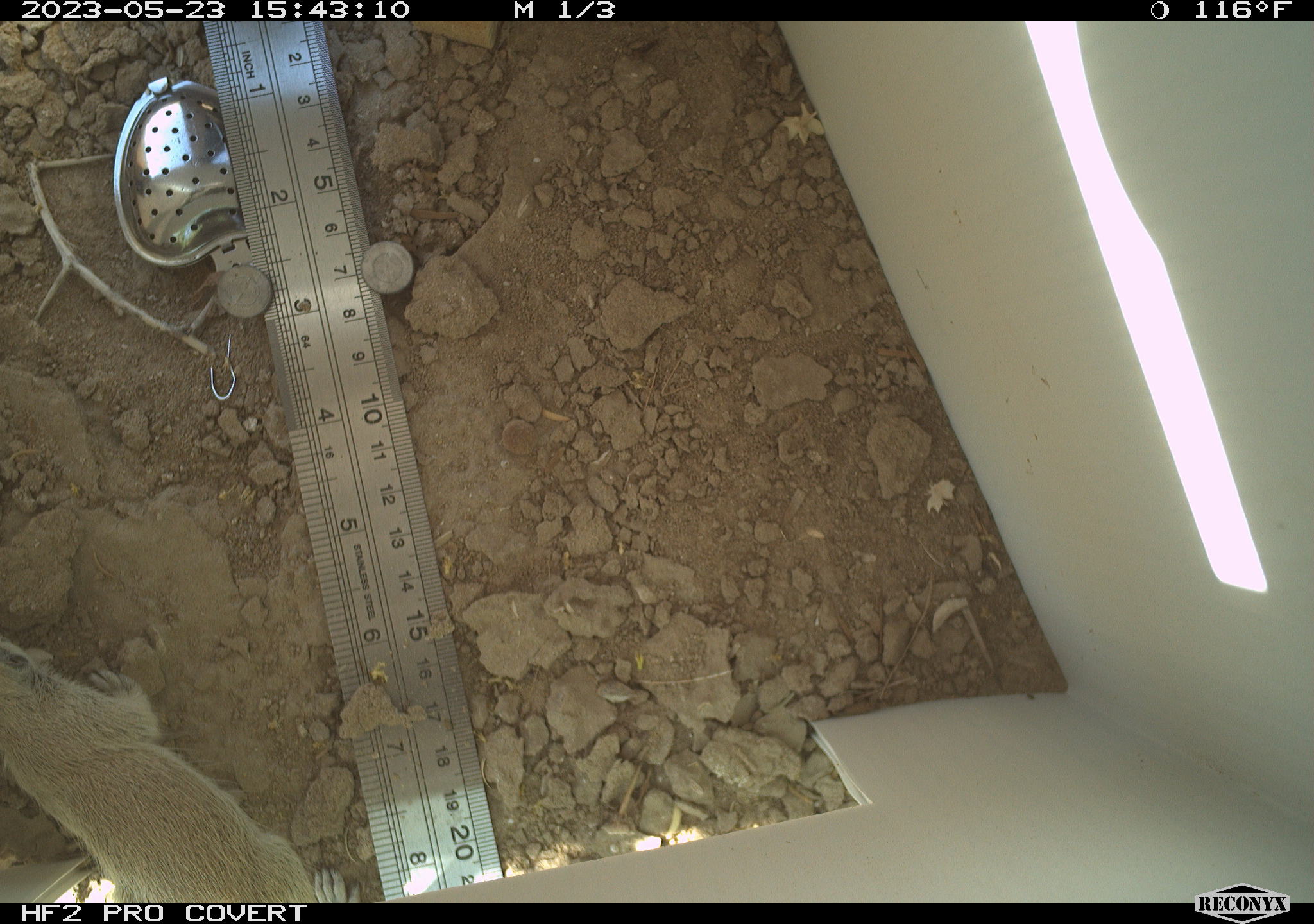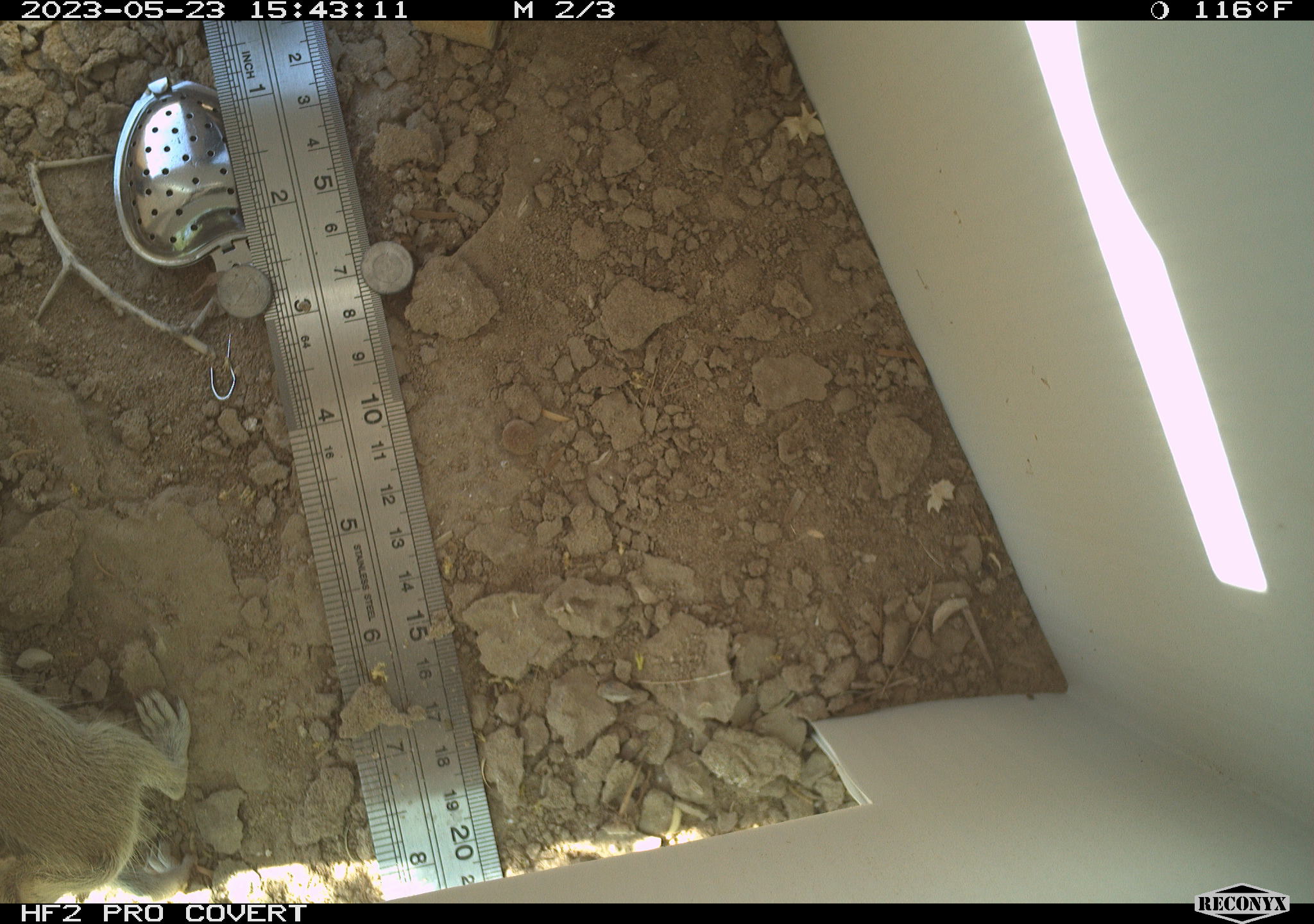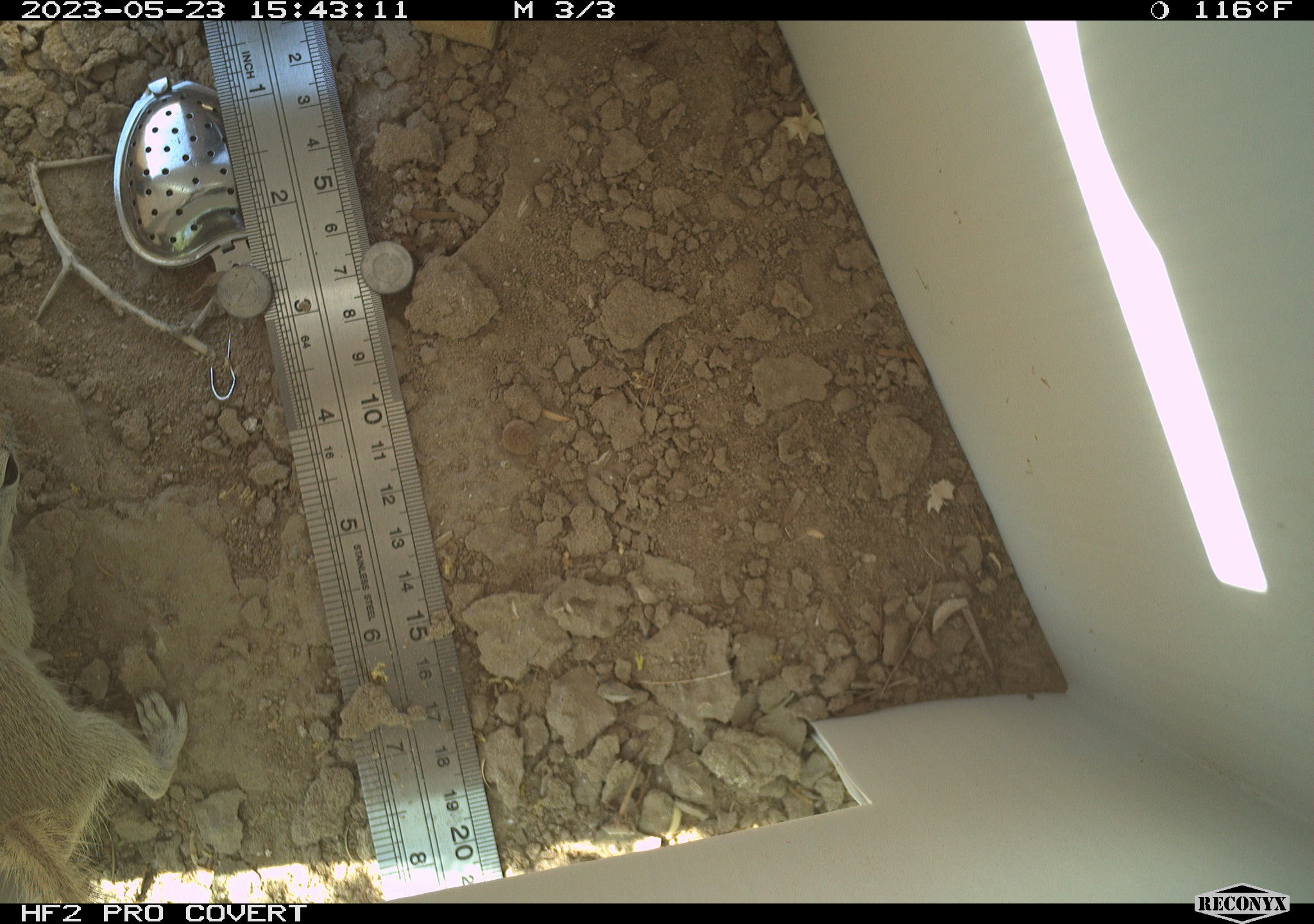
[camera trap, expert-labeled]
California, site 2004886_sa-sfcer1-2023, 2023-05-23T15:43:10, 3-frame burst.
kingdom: Animalia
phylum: Chordata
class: Mammalia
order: Rodentia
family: Sciuridae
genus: Xerospermophilus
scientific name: Xerospermophilus tereticaudus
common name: round-tailed ground squirrel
Round-tailed ground squirrel (Xerospermophilus tereticaudus).